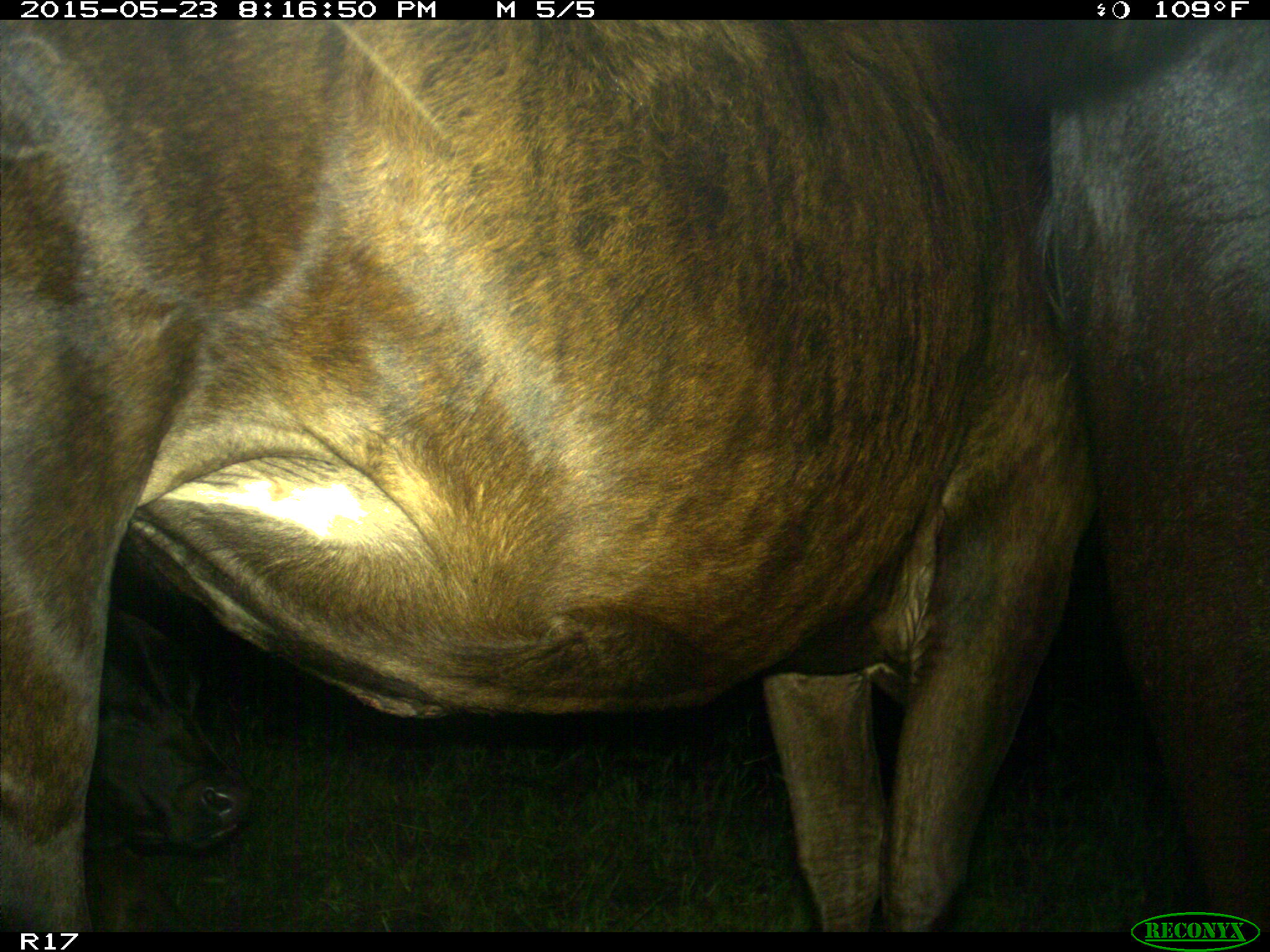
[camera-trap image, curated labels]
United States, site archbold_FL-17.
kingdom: Animalia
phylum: Chordata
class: Mammalia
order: Artiodactyla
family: Bovidae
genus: Bos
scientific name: Bos taurus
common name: domestic cow